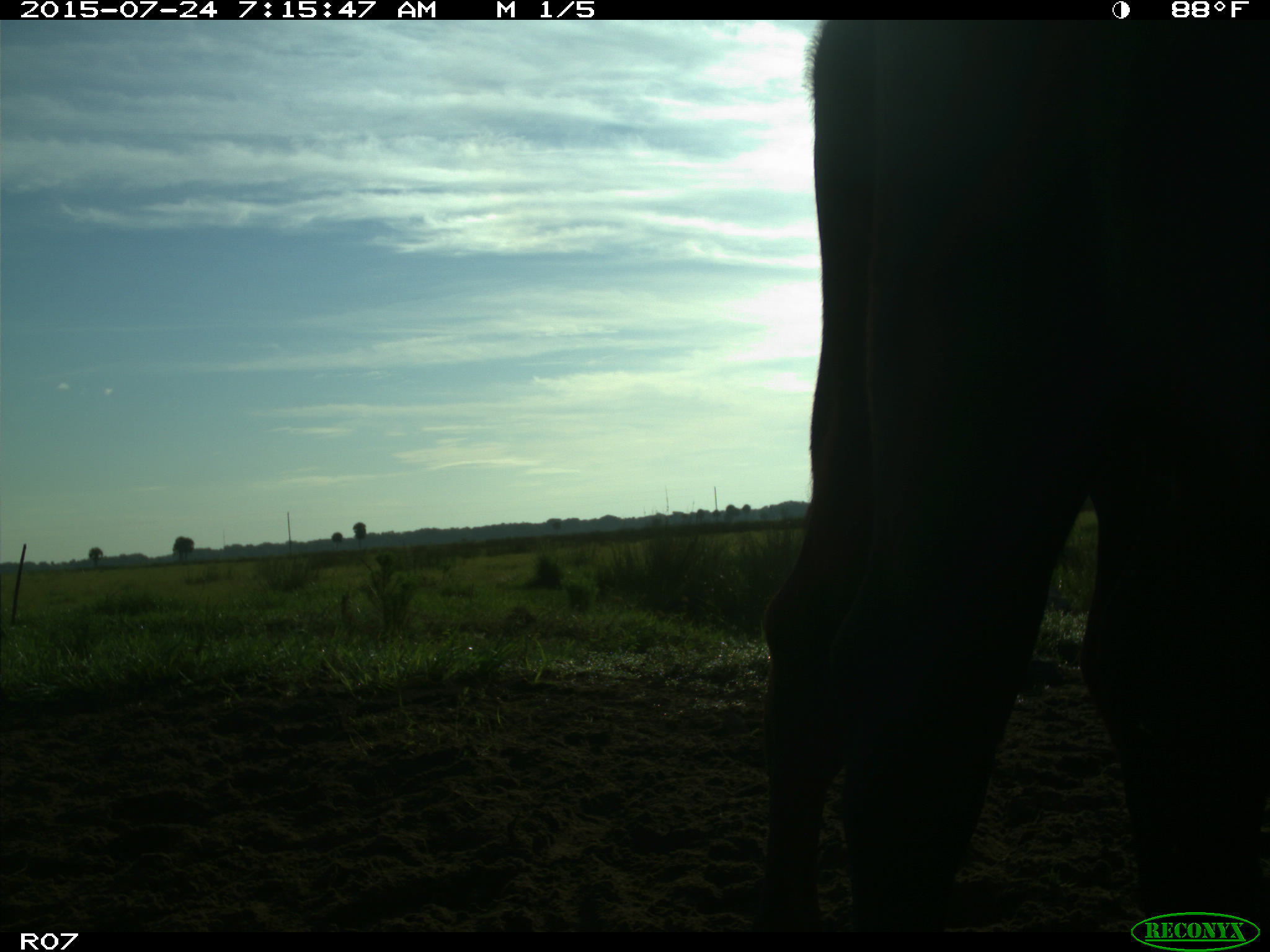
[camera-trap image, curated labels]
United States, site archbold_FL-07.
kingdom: Animalia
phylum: Chordata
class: Mammalia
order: Artiodactyla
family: Bovidae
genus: Bos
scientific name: Bos taurus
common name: domestic cow